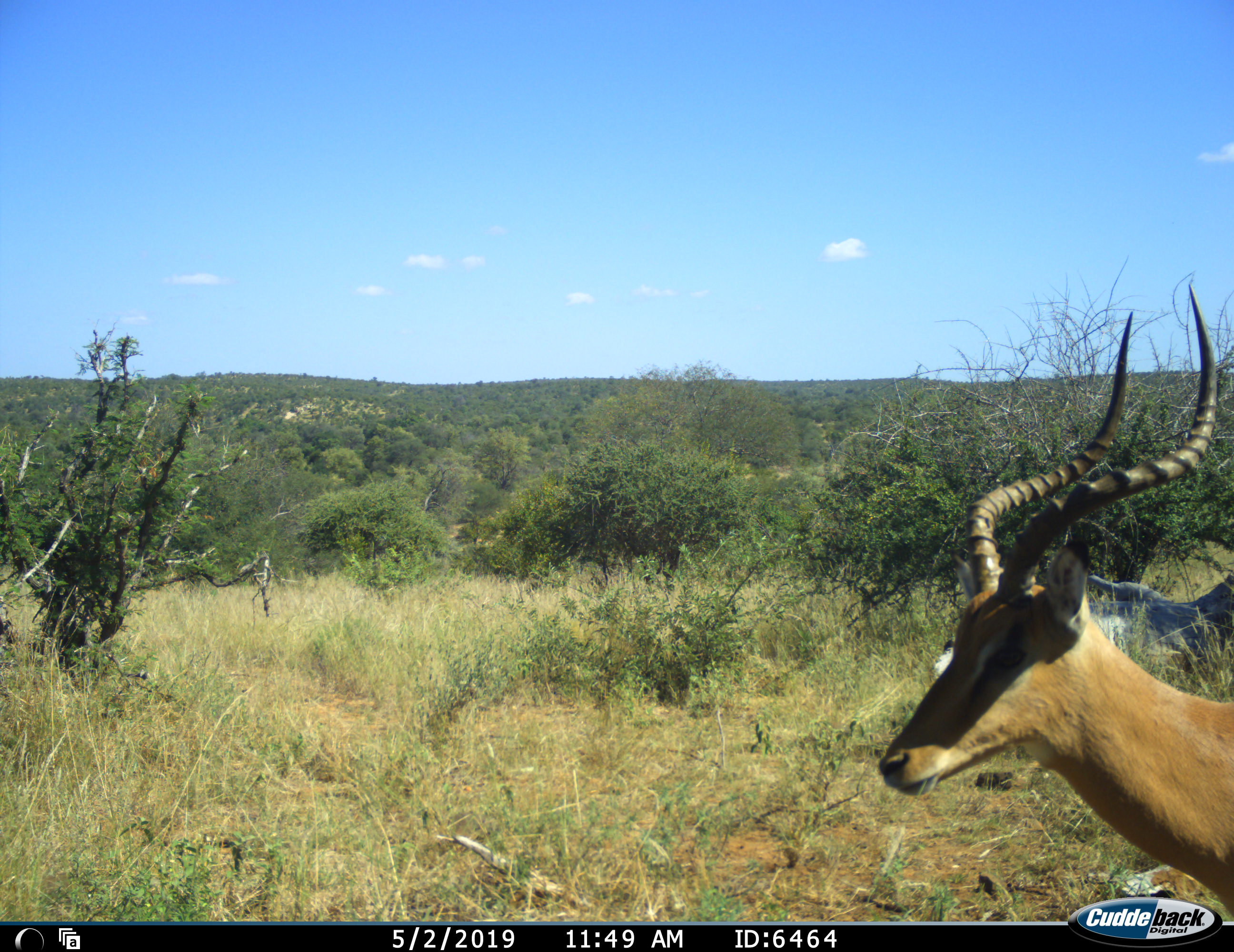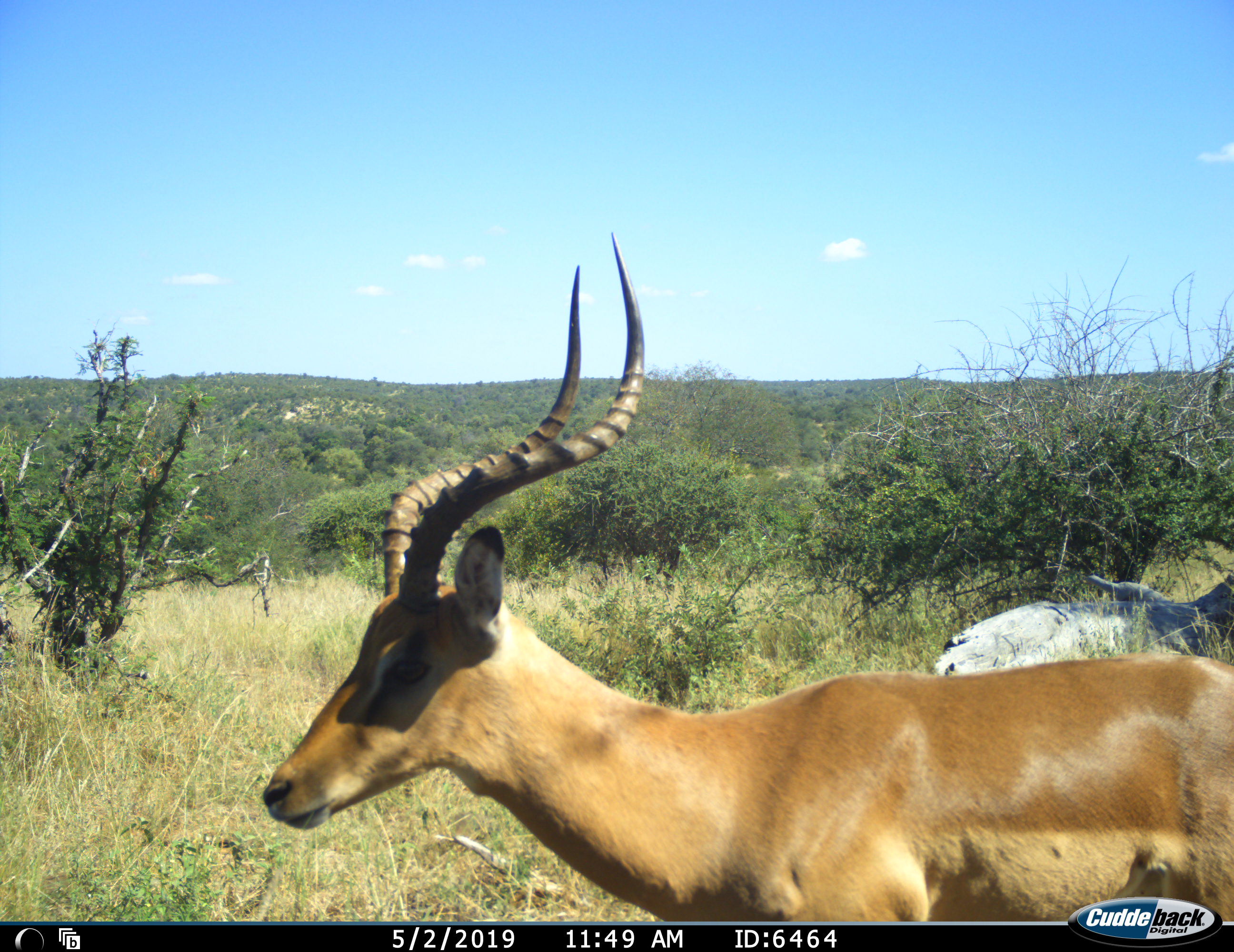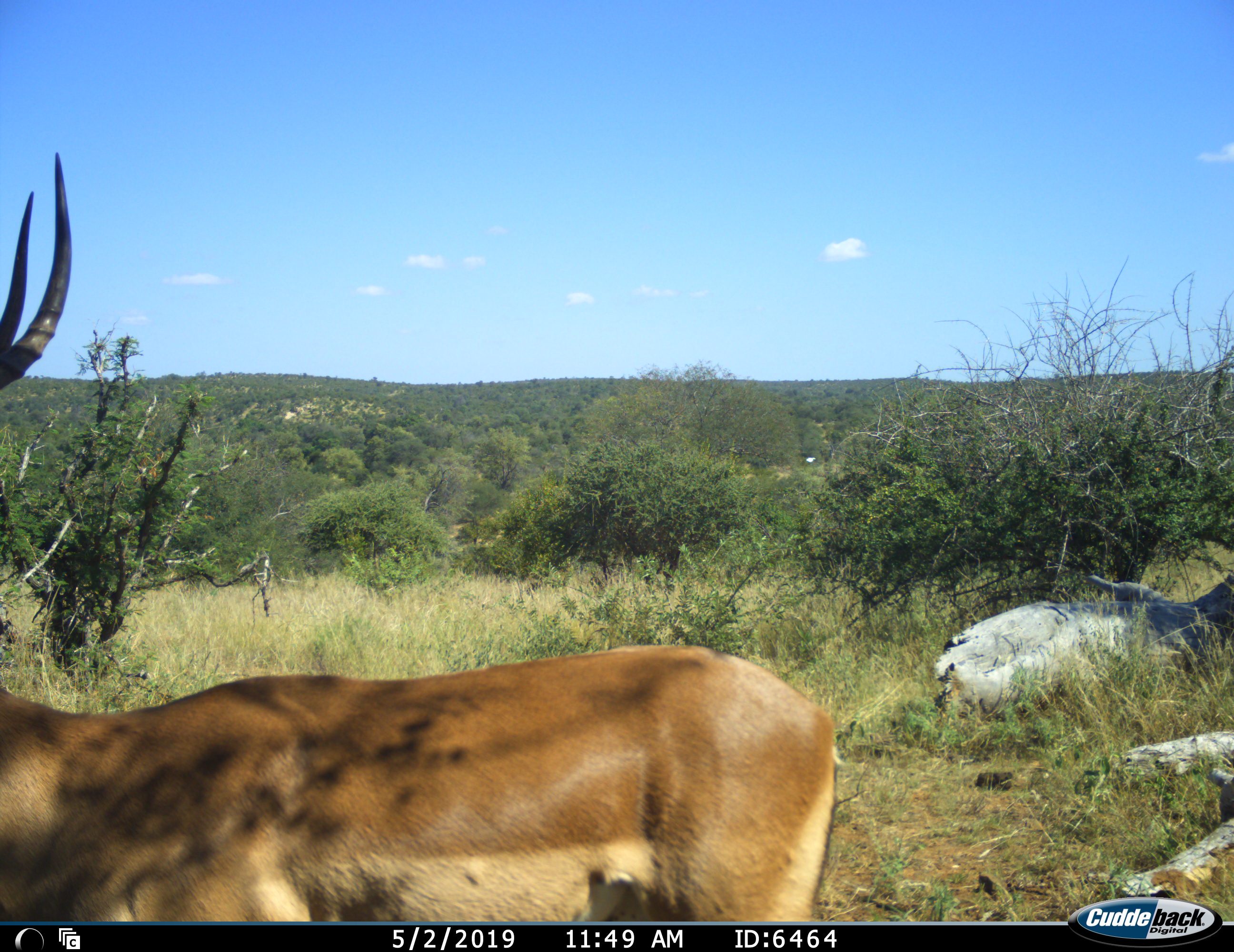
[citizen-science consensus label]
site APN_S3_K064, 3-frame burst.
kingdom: Animalia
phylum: Chordata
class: Mammalia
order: Artiodactyla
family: Bovidae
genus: Aepyceros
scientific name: Aepyceros melampus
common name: impala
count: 1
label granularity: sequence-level